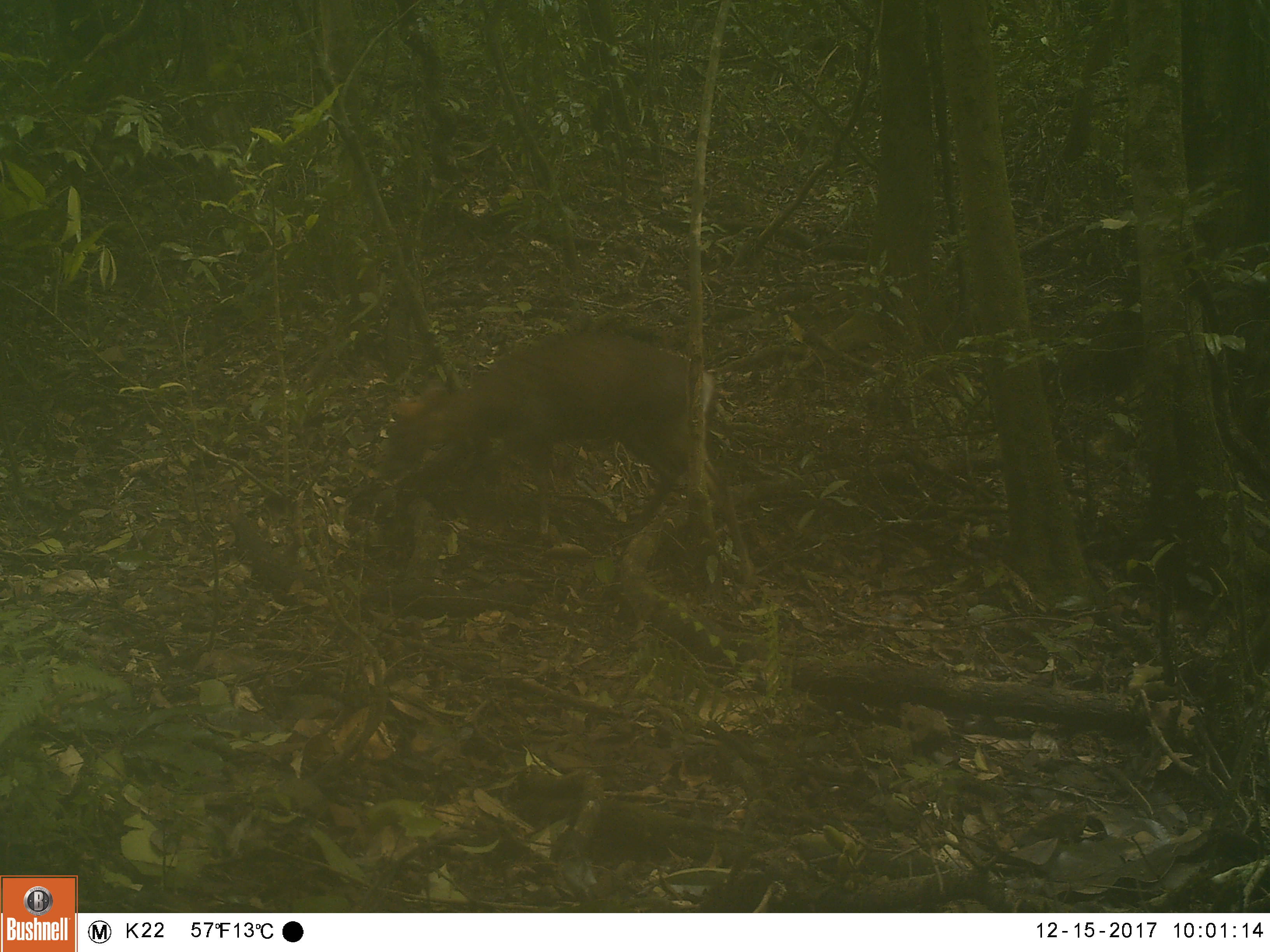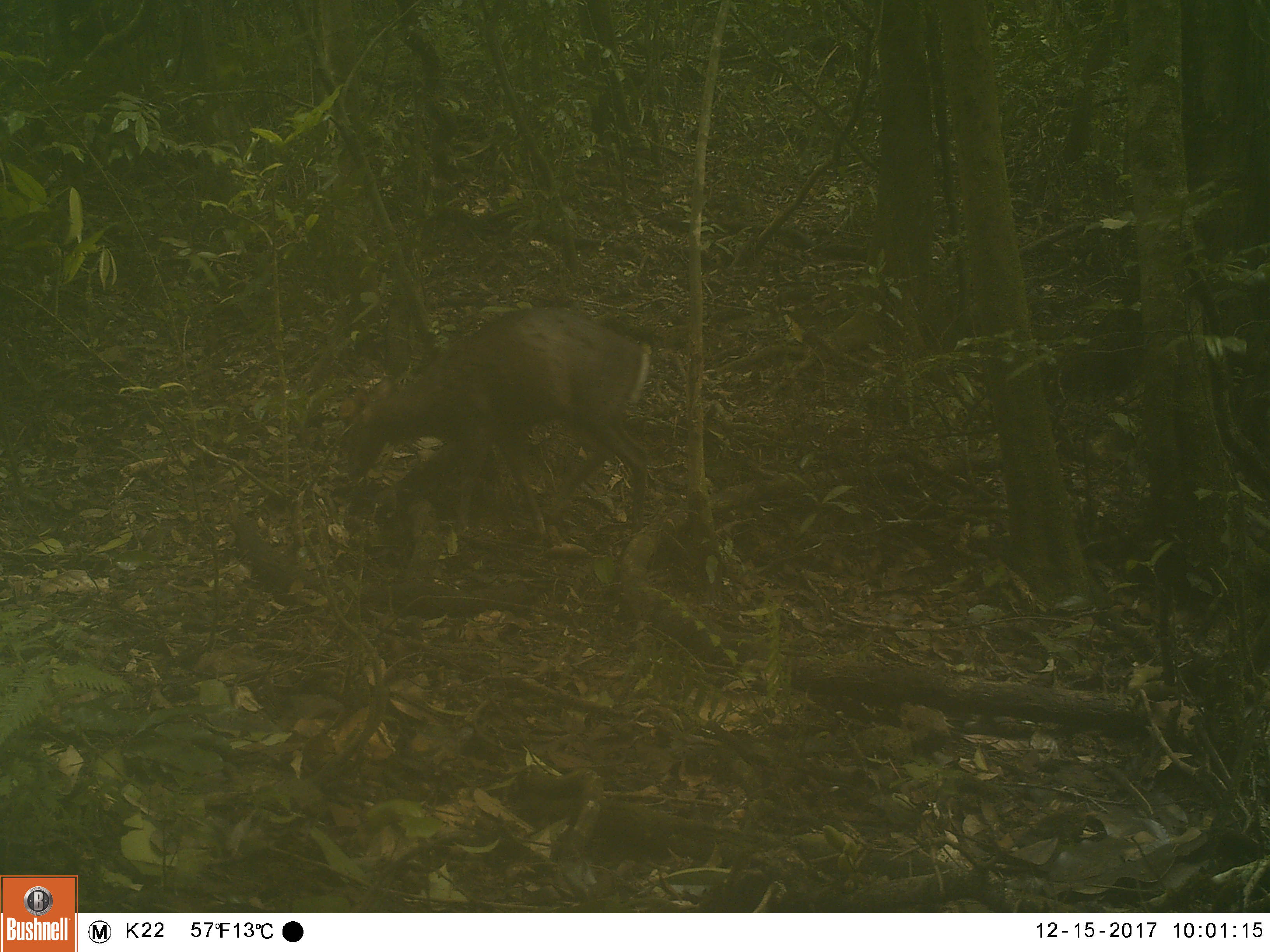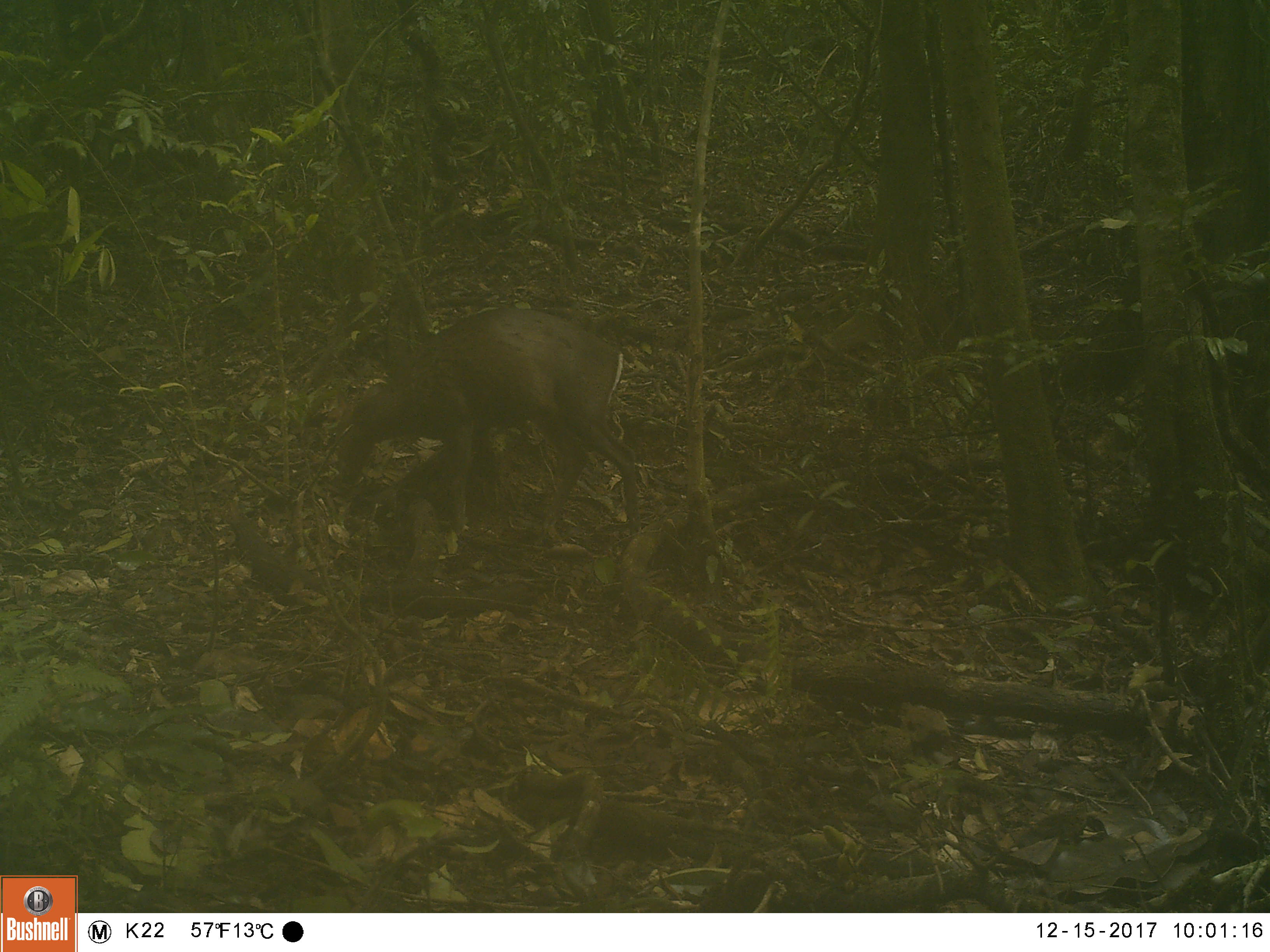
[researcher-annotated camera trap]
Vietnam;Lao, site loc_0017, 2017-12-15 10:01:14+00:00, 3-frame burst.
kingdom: Animalia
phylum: Chordata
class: Mammalia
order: Artiodactyla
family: Cervidae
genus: Muntiacus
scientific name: Muntiacus rooseveltorum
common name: roosevelt's muntjac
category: roosevelts muntjac group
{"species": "roosevelts muntjac group (roosevelt's muntjac) (Muntiacus rooseveltorum)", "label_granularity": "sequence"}